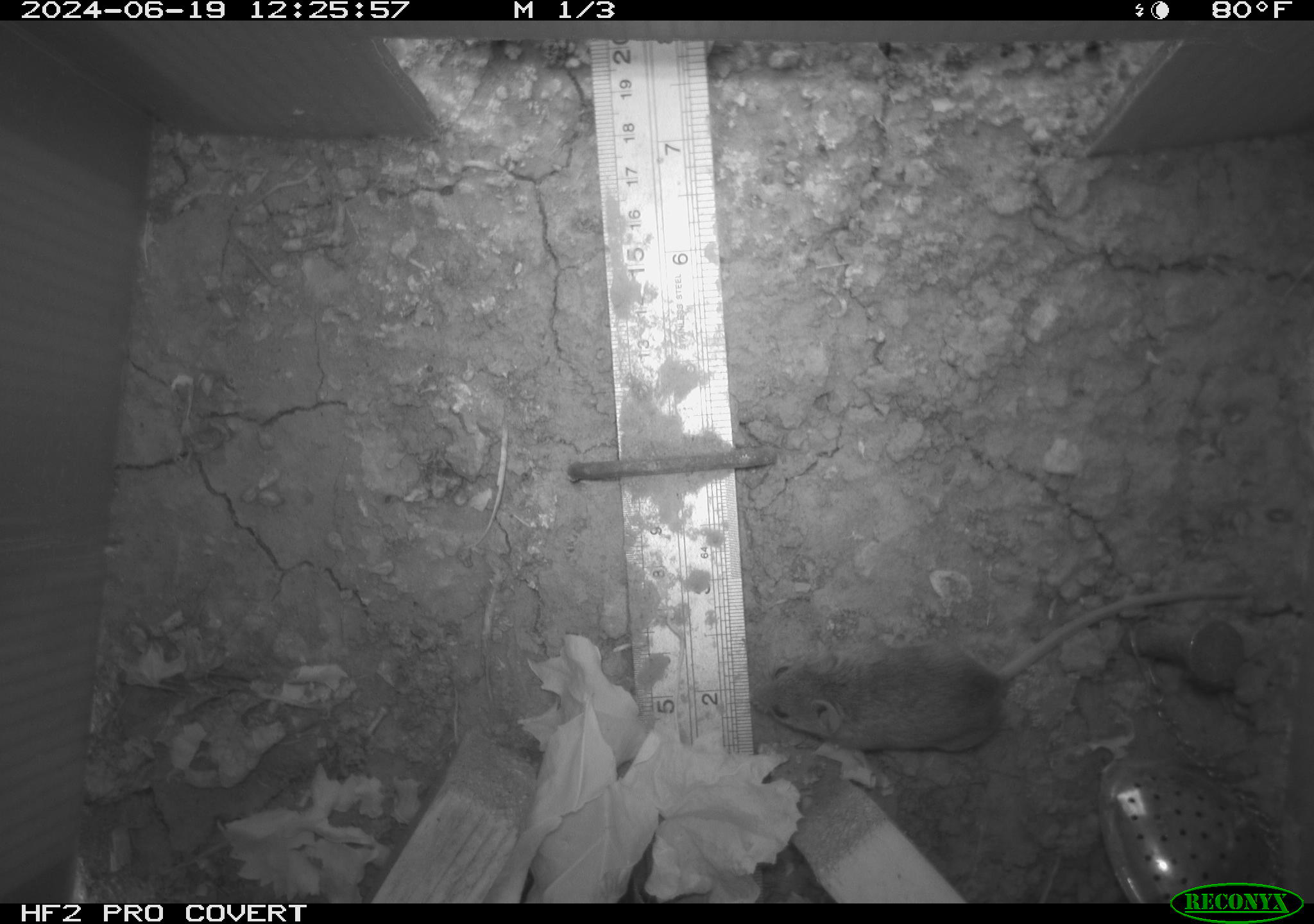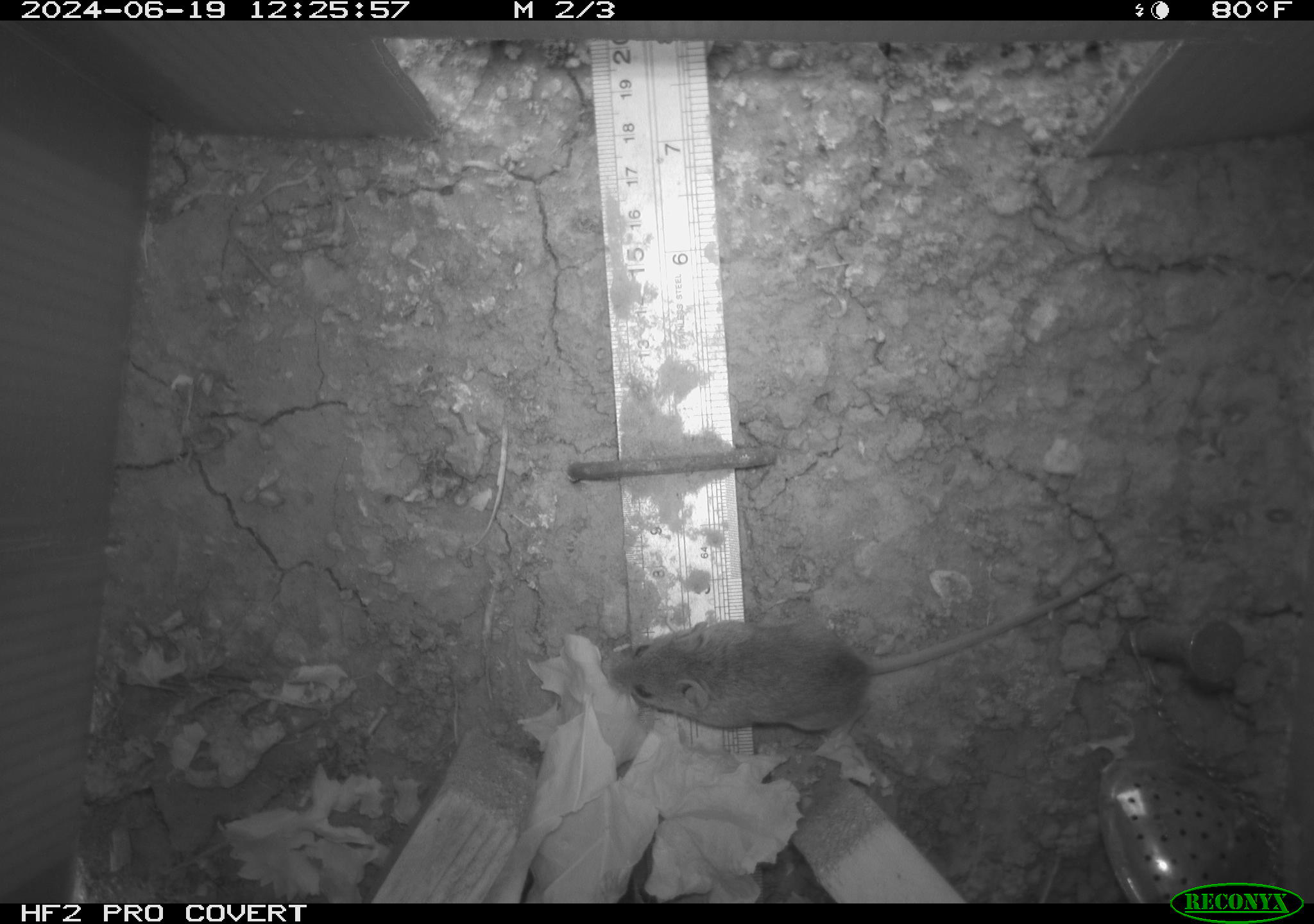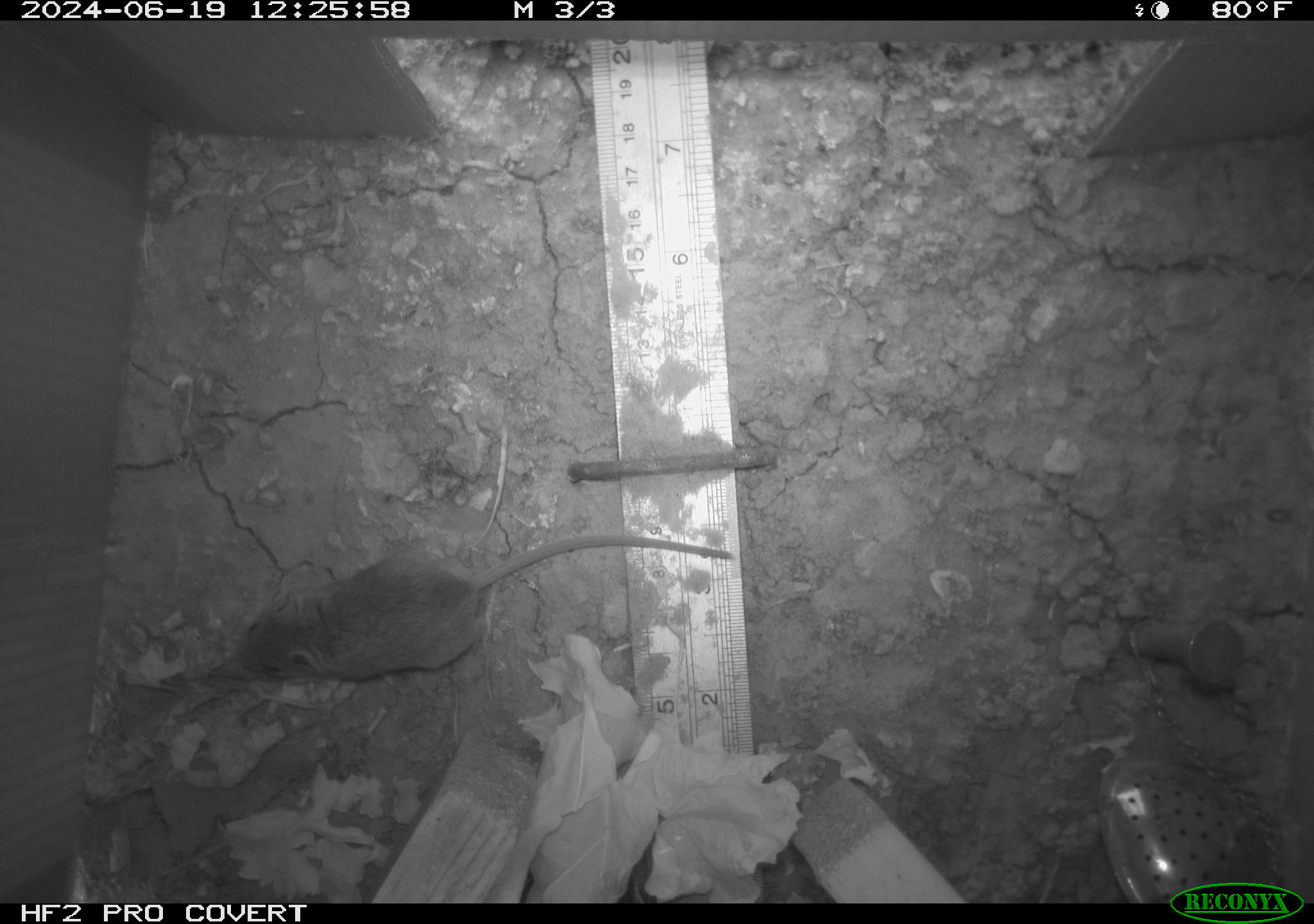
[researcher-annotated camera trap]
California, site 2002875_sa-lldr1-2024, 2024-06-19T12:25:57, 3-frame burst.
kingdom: Animalia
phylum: Chordata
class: Mammalia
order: Rodentia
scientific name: Rodentia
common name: mouse species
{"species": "mouse species (Rodentia)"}